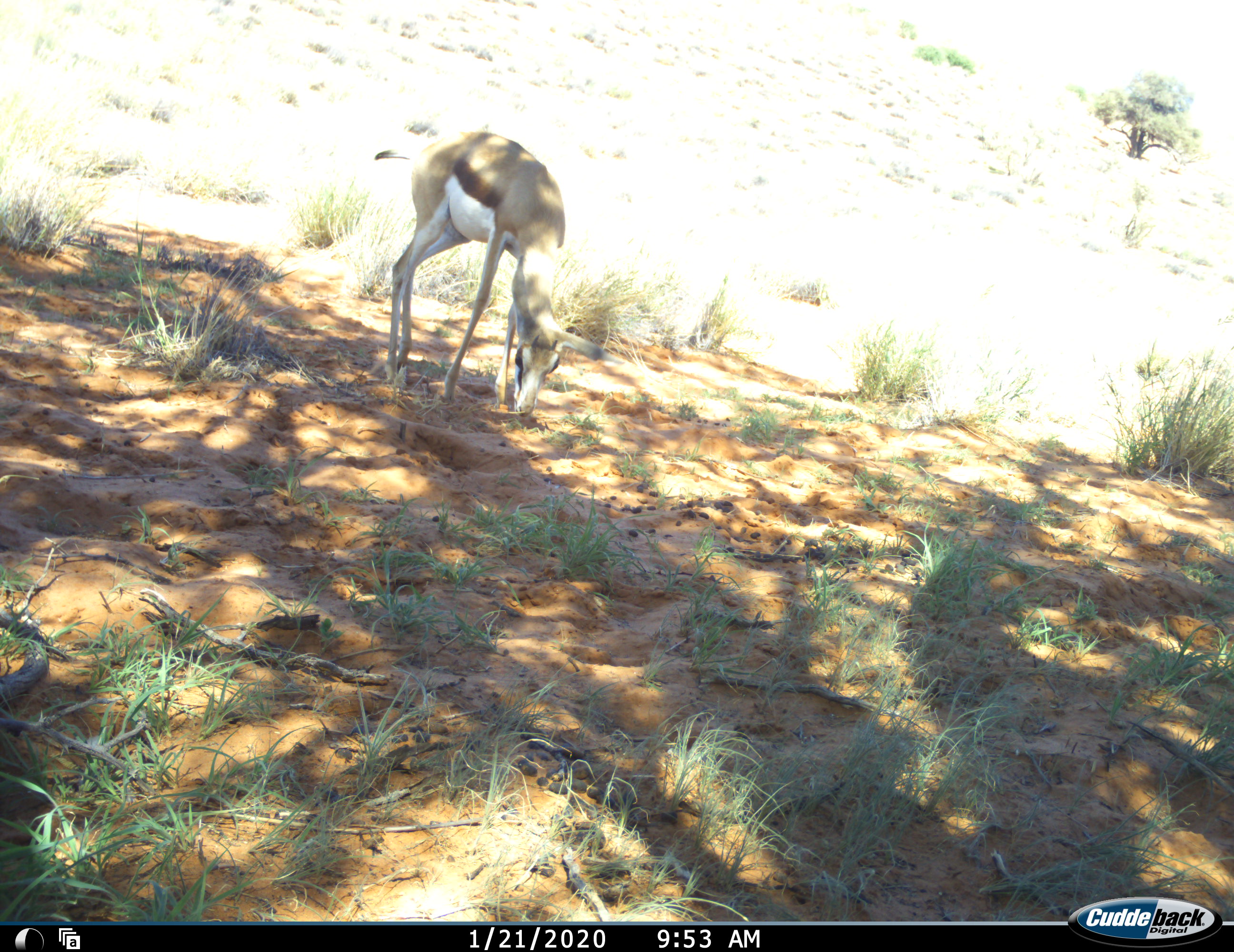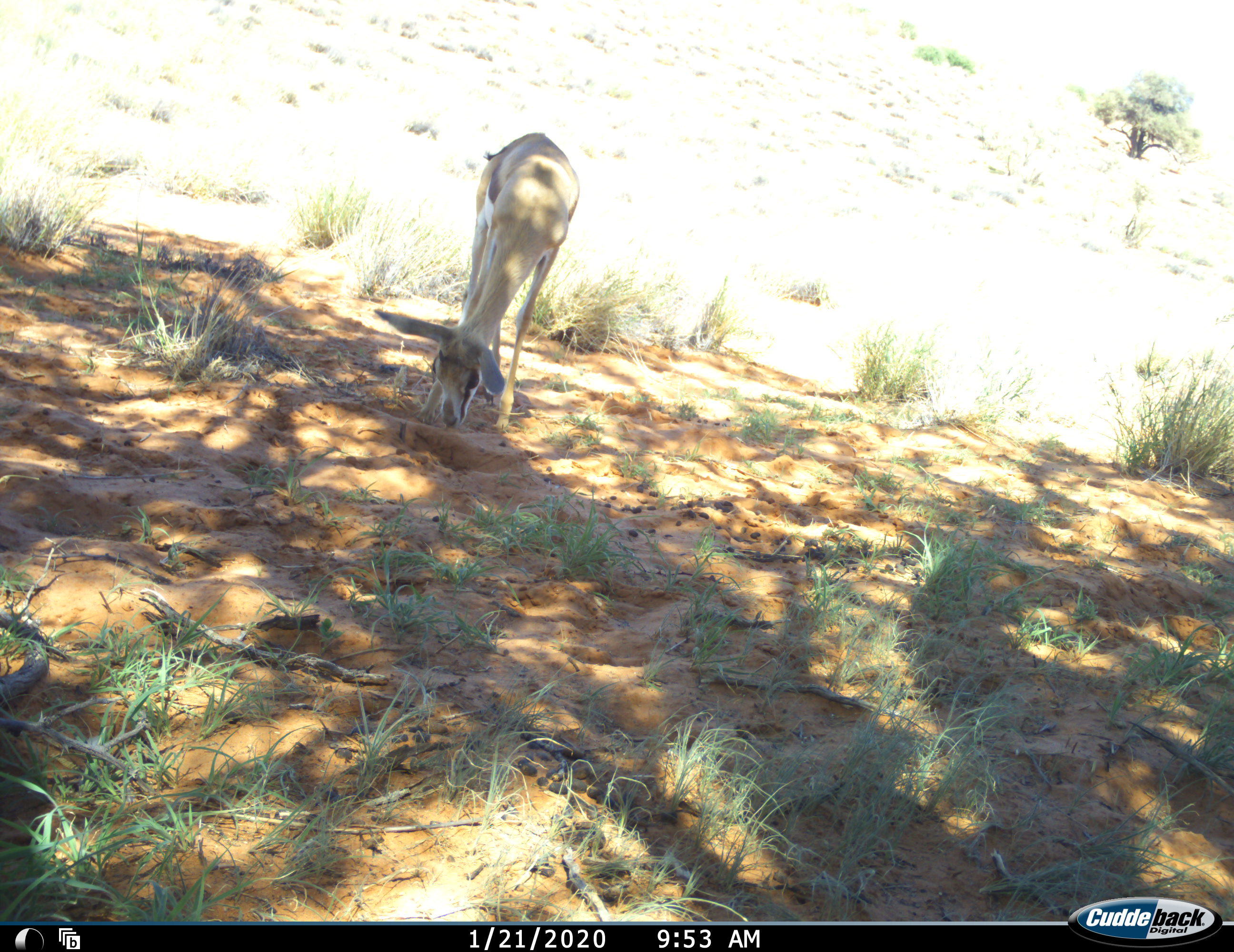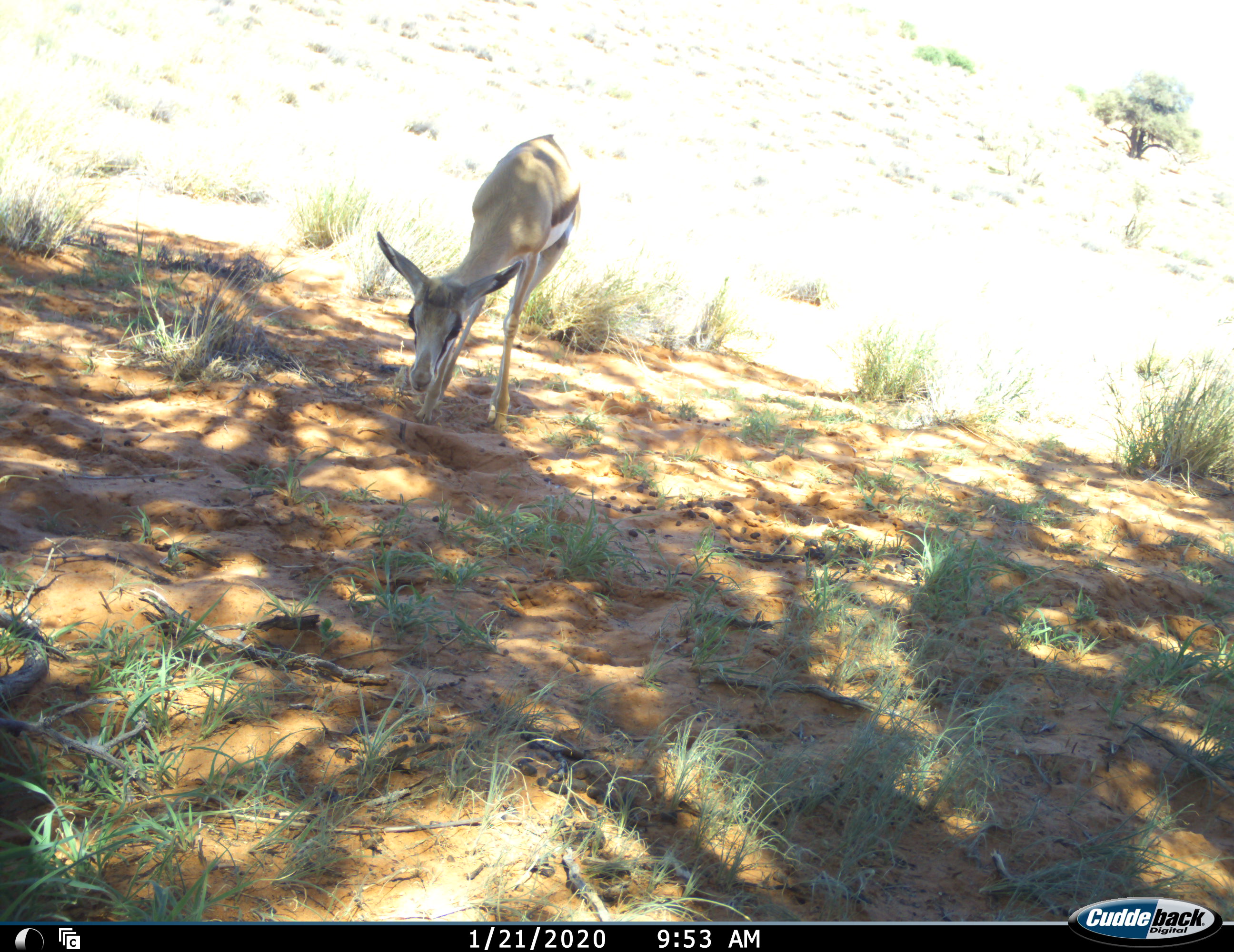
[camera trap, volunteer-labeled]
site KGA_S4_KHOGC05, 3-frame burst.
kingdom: Animalia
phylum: Chordata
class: Mammalia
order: Artiodactyla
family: Bovidae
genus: Antidorcas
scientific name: Antidorcas marsupialis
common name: springbok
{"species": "springbok (Antidorcas marsupialis)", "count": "1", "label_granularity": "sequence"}